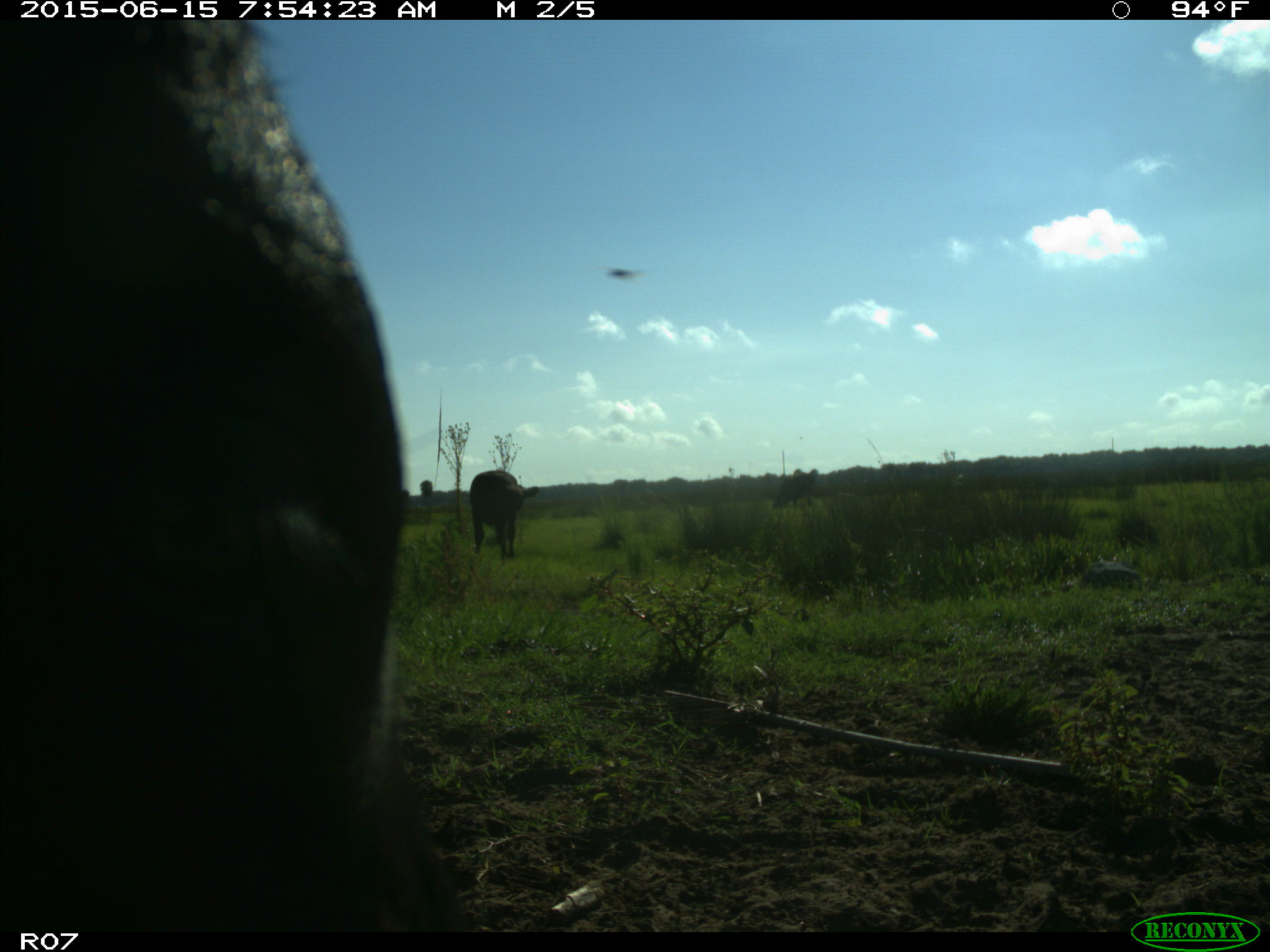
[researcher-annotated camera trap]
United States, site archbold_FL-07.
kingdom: Animalia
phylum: Chordata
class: Mammalia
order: Artiodactyla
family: Bovidae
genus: Bos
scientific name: Bos taurus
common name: domestic cow